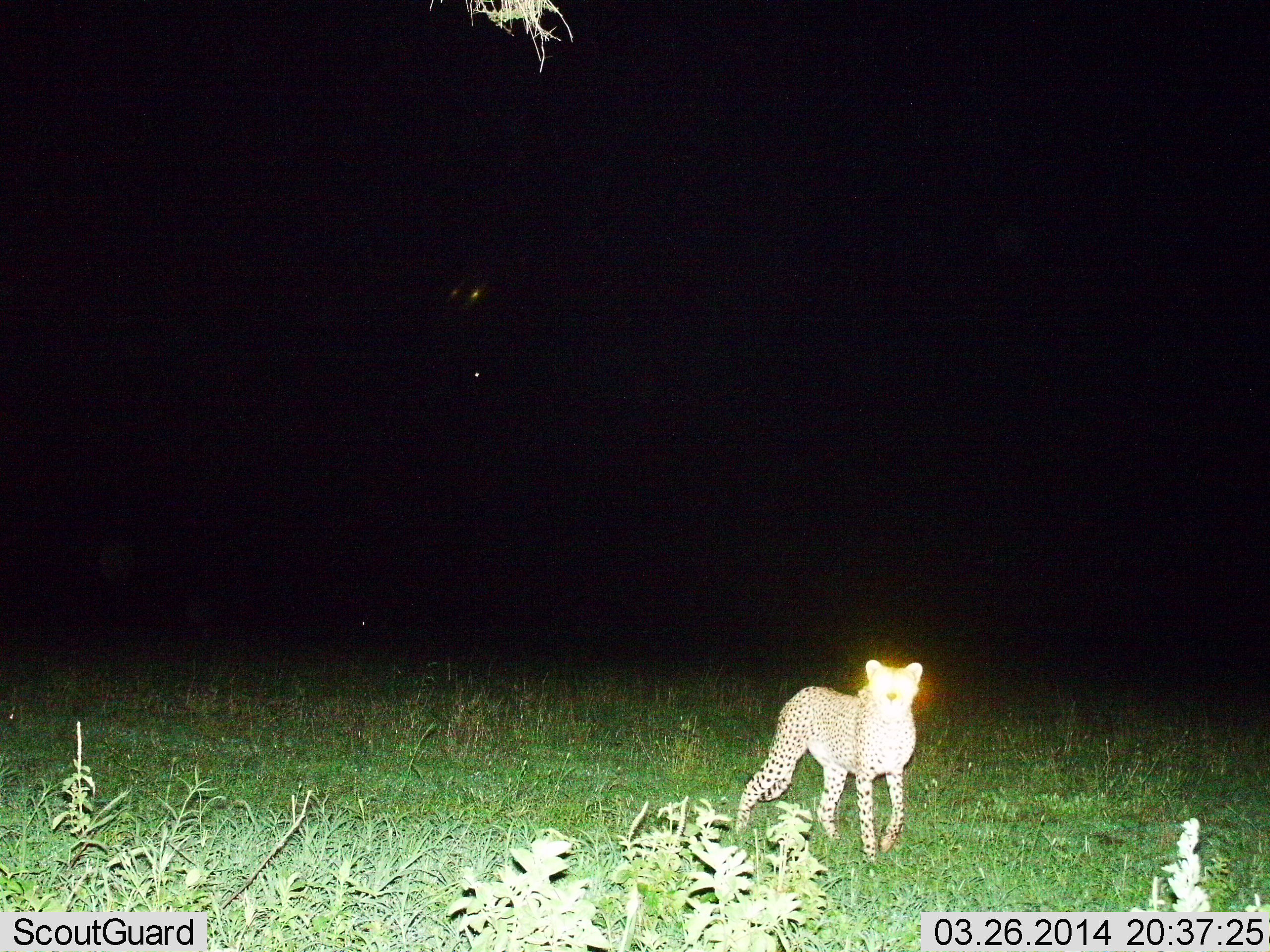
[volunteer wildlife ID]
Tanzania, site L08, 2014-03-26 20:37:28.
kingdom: Animalia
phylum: Chordata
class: Mammalia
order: Carnivora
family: Felidae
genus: Acinonyx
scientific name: Acinonyx jubatus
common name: cheetah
Cheetah (Acinonyx jubatus), count 1. Behavior (volunteer vote fractions): standing 82%, resting 0%, moving 18%, interacting 0%. Young present (vote fraction): 0%. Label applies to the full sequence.